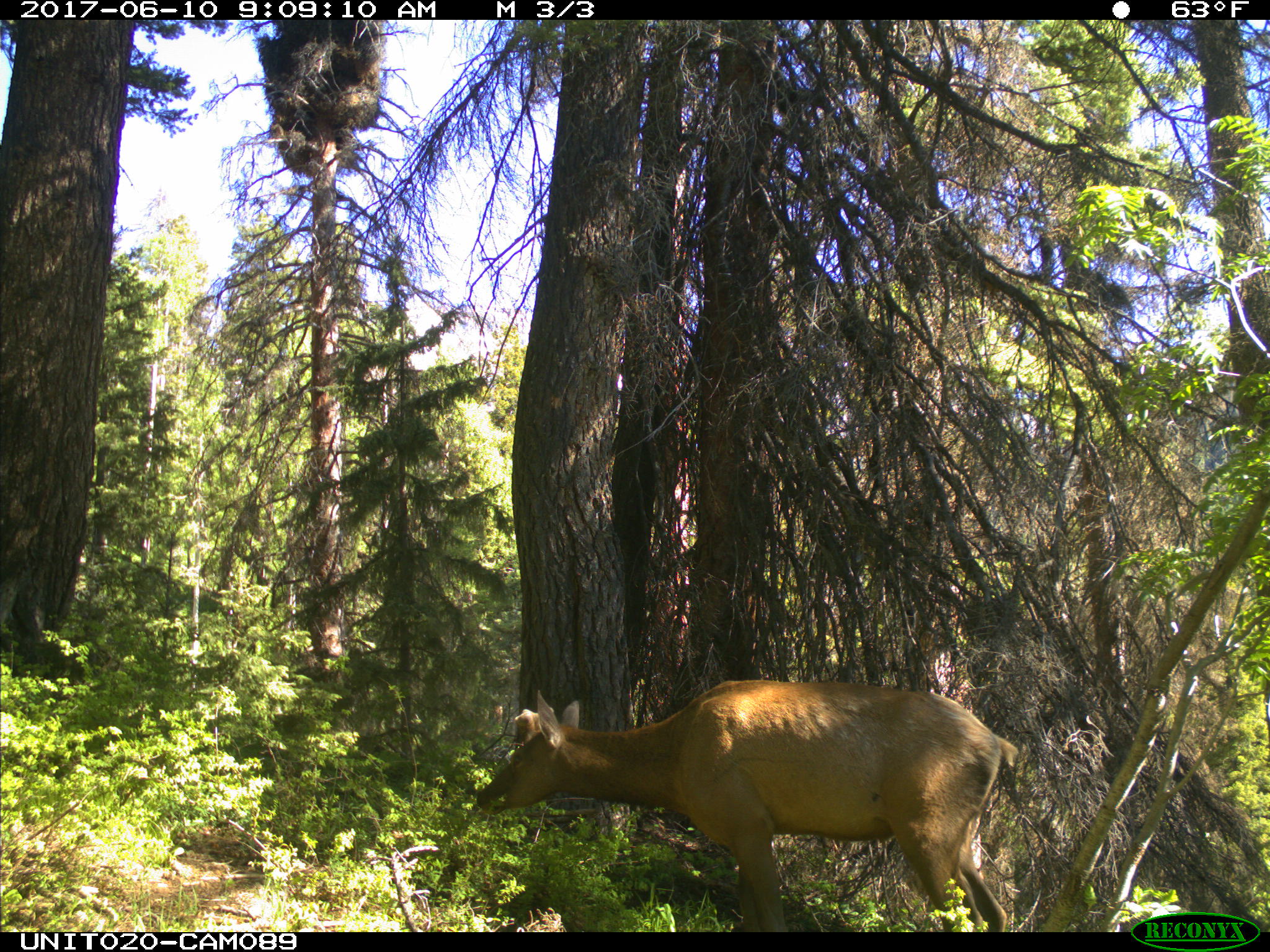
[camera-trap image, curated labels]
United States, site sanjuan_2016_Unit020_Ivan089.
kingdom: Animalia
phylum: Chordata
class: Mammalia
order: Artiodactyla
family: Cervidae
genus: Cervus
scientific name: Cervus elaphus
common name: red deer